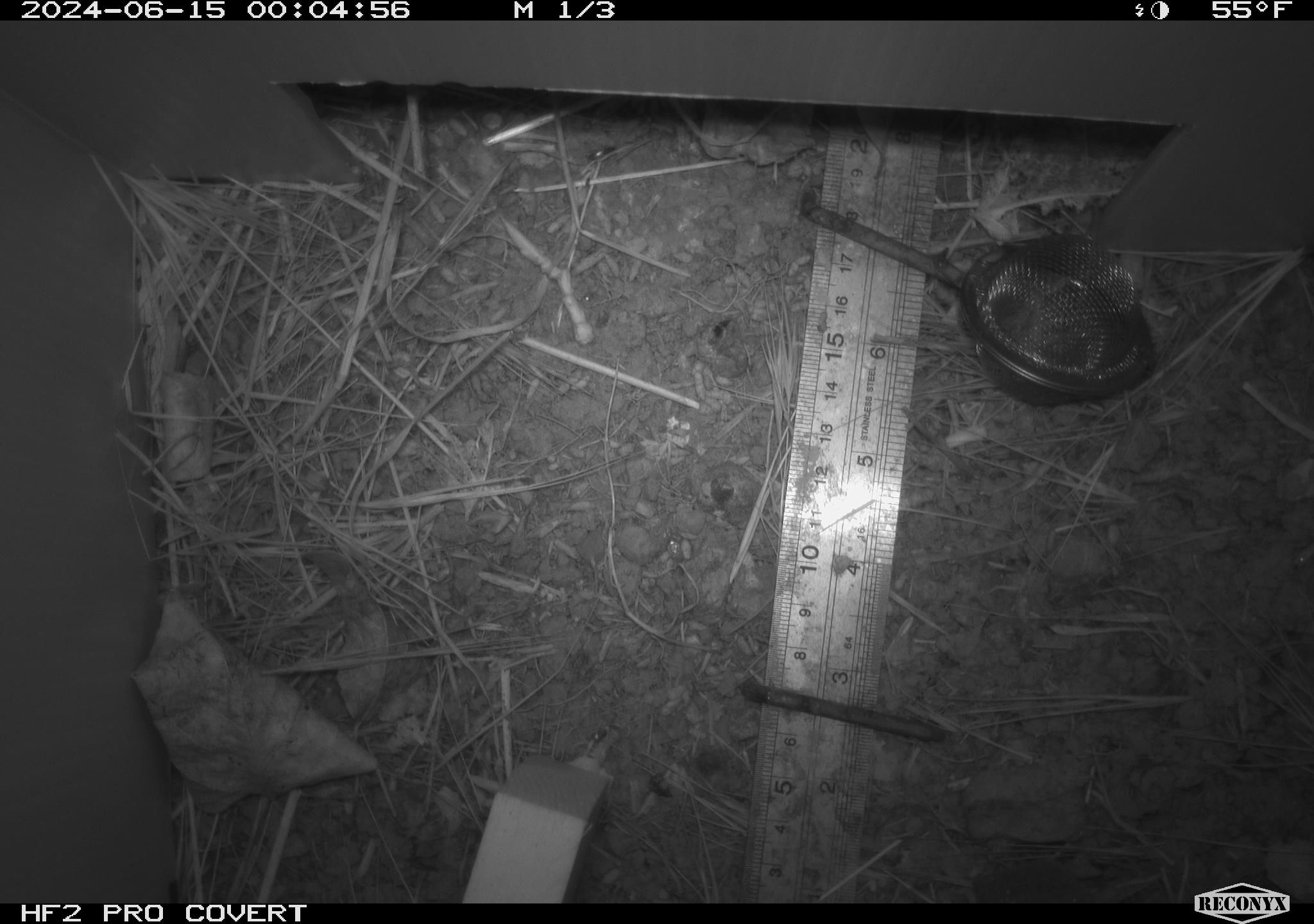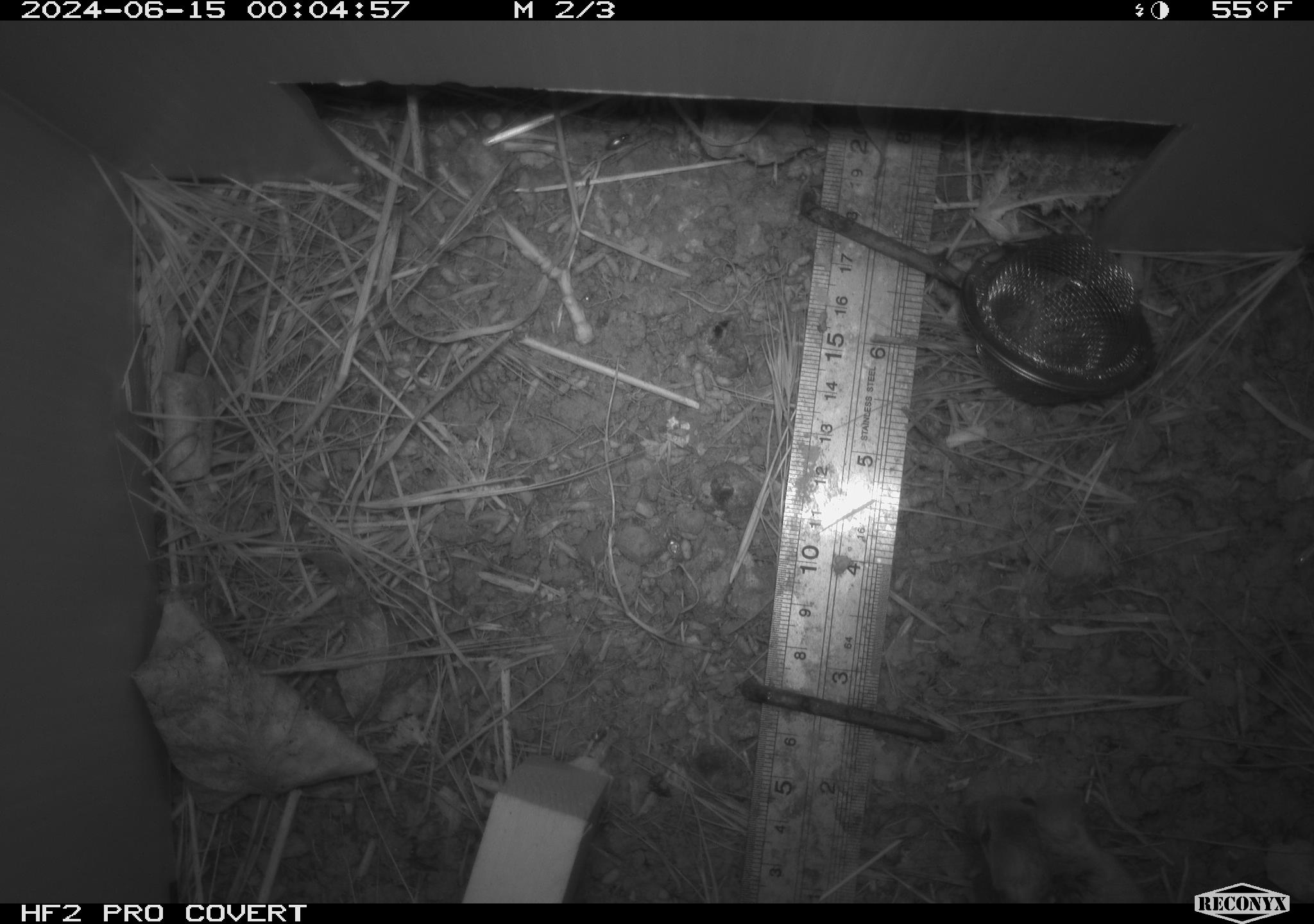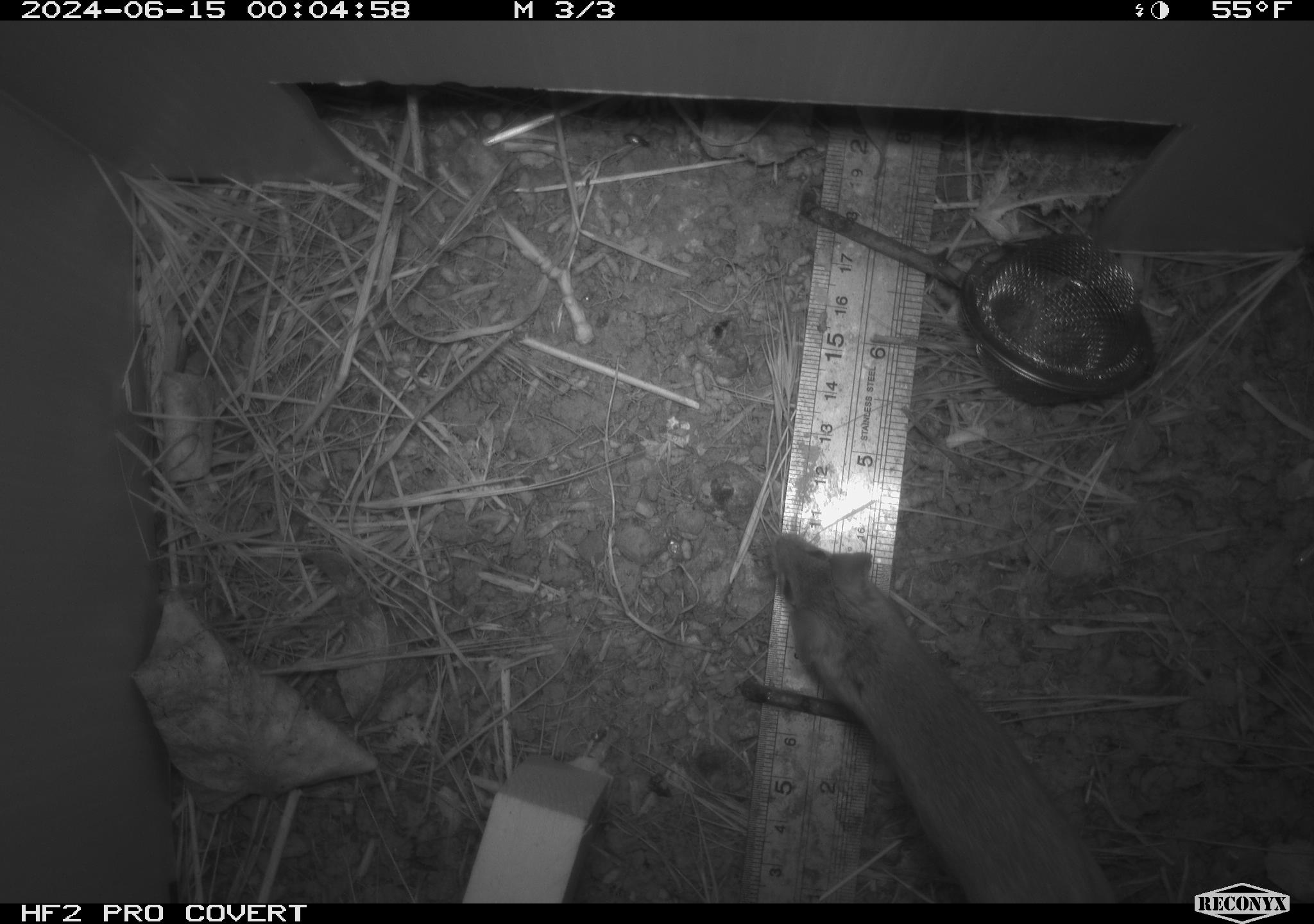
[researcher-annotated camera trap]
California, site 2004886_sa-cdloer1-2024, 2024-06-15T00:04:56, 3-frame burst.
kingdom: Animalia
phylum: Chordata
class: Mammalia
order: Rodentia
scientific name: Rodentia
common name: mouse species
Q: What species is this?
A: Mouse species (Rodentia).